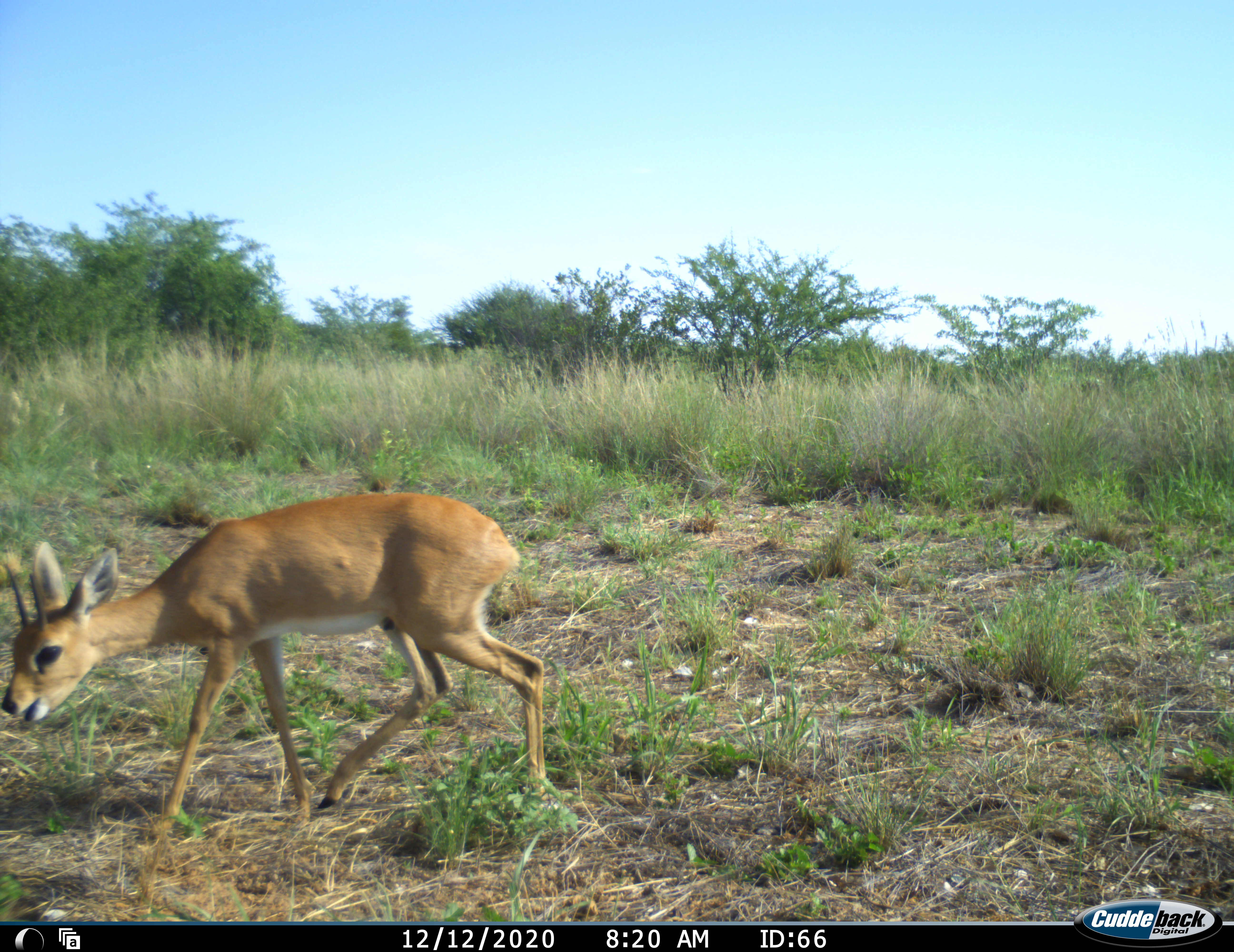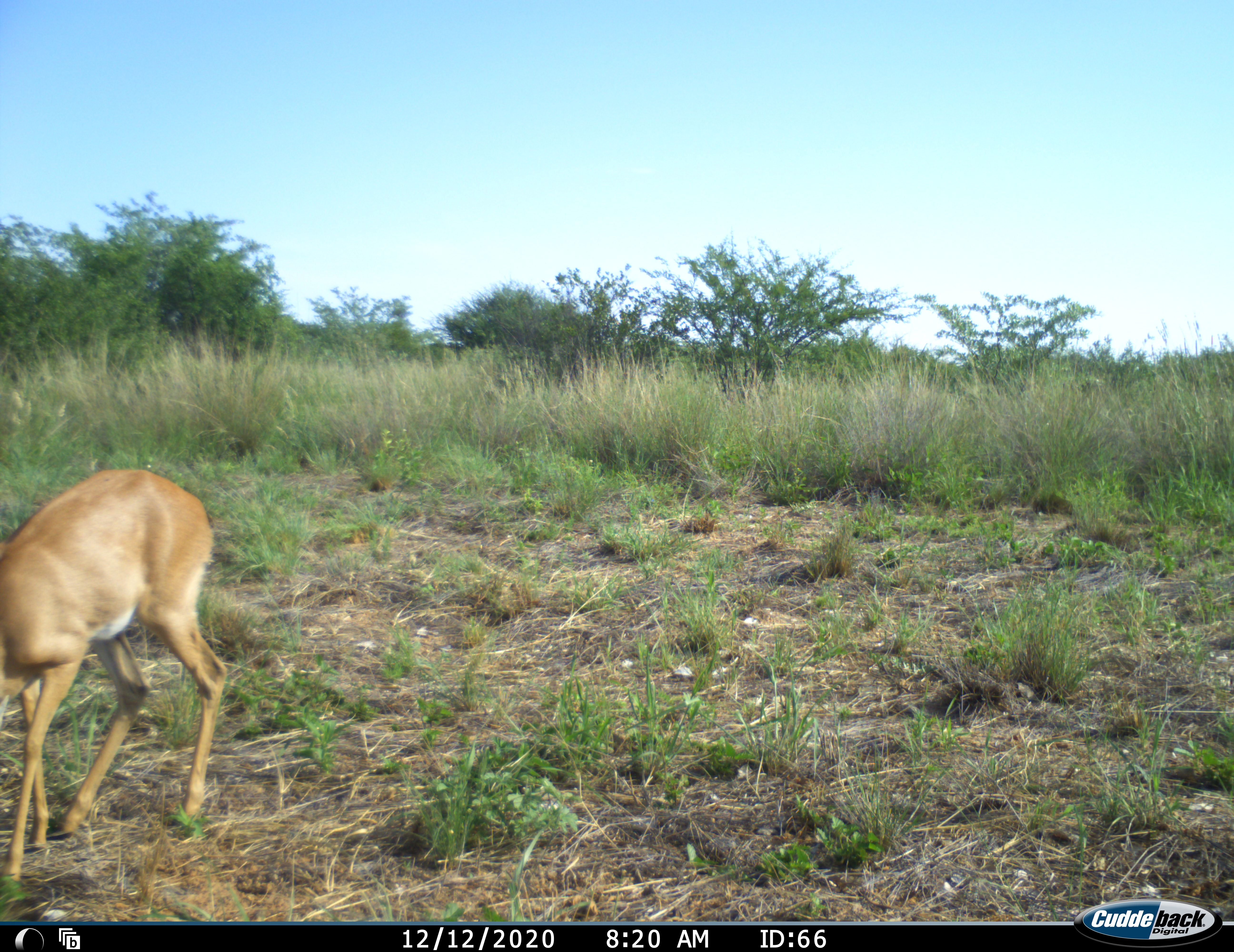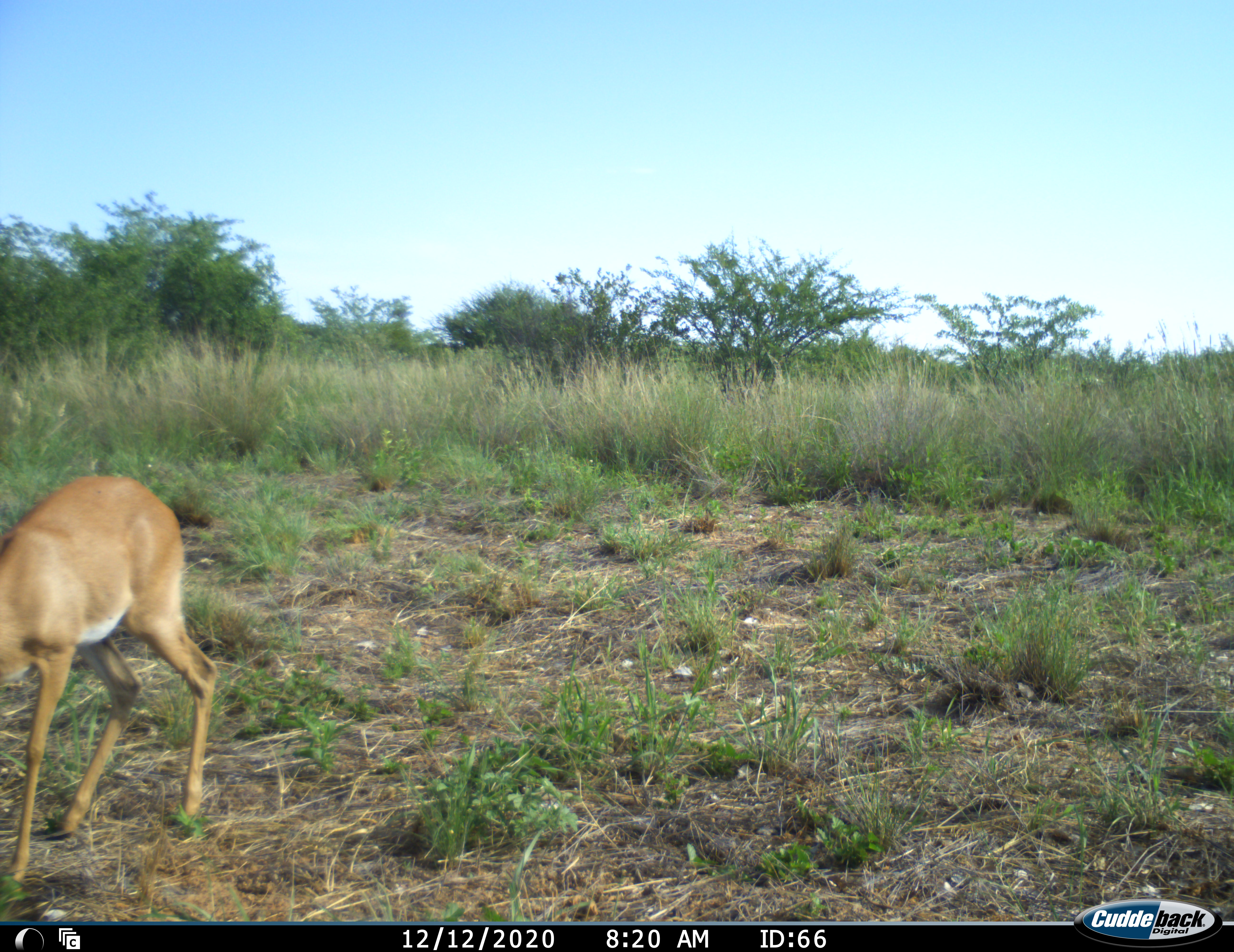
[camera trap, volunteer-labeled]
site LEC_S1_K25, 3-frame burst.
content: unidentified animal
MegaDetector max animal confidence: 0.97